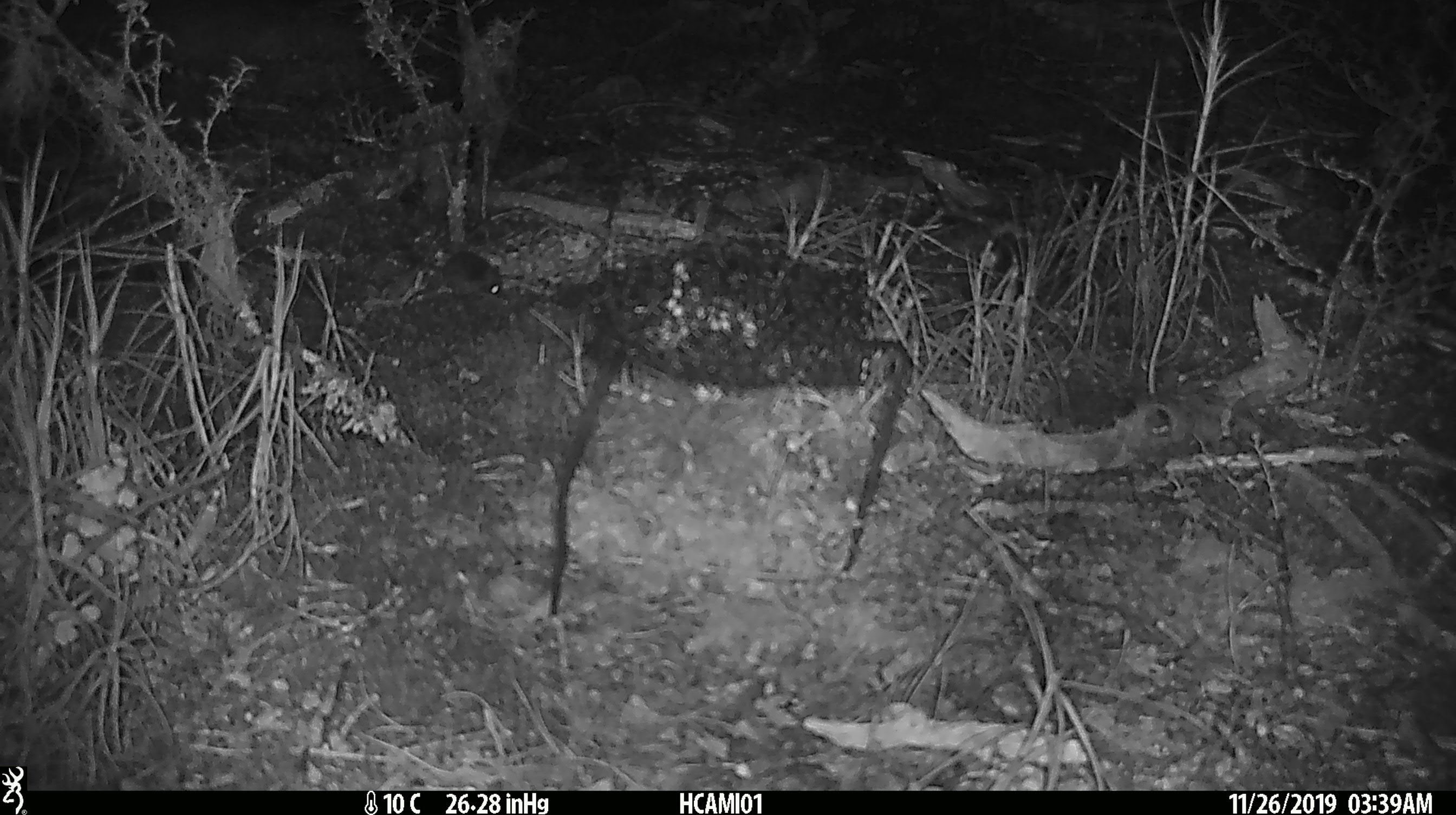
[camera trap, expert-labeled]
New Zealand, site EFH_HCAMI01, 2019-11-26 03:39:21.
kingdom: Animalia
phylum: Chordata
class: Mammalia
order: Rodentia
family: Muridae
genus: Mus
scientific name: Mus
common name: mouse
Mouse (Mus).